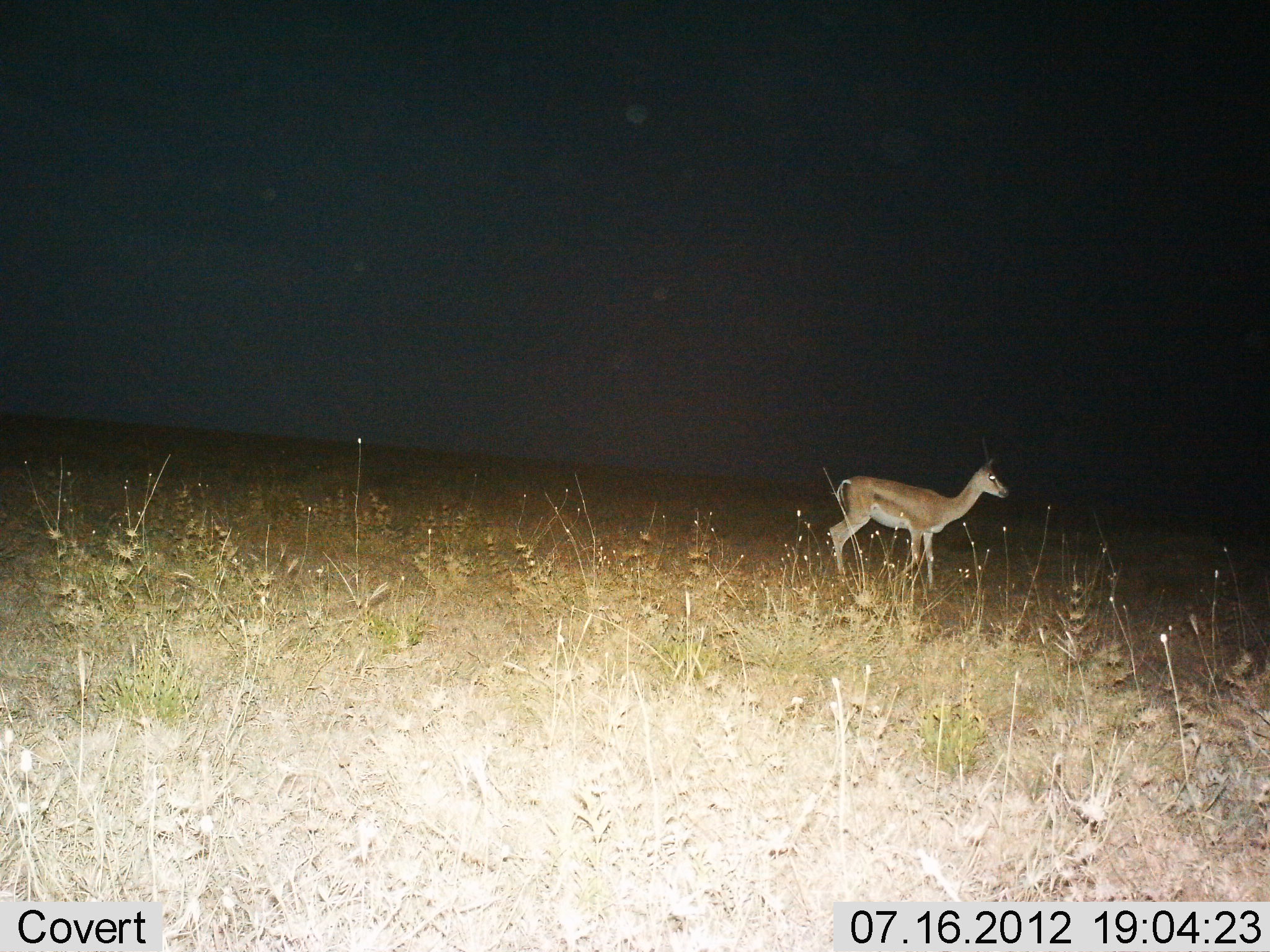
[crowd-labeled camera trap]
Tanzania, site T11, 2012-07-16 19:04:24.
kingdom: Animalia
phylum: Chordata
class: Mammalia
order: Artiodactyla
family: Bovidae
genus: Nanger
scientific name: Nanger granti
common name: grant's gazelle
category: gazellegrants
Gazellegrants (grant's gazelle) (Nanger granti), count 1. Behavior (volunteer vote fractions): standing 90%, resting 0%, moving 10%, interacting 0%. Young present (vote fraction): 0%. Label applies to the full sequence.